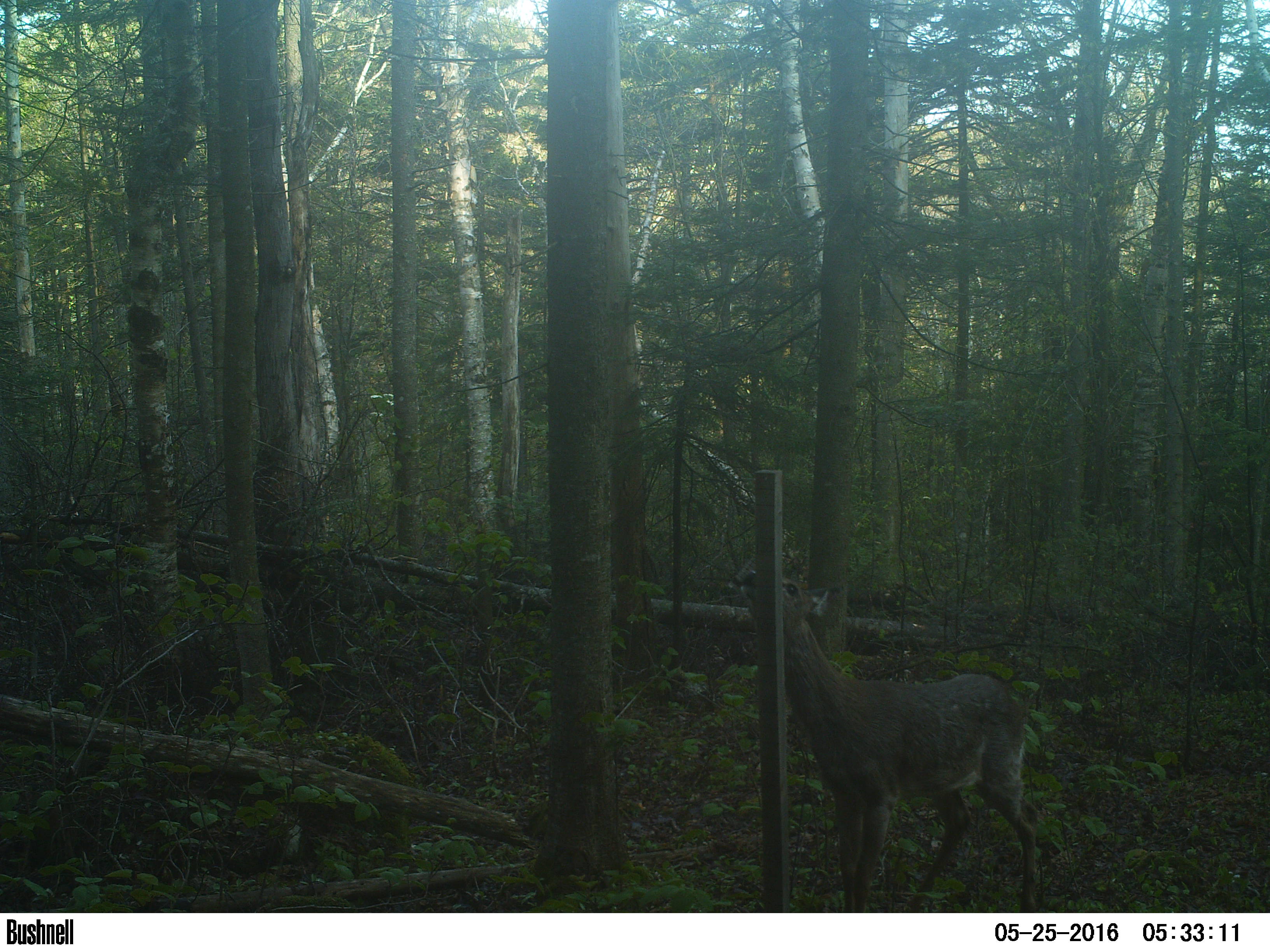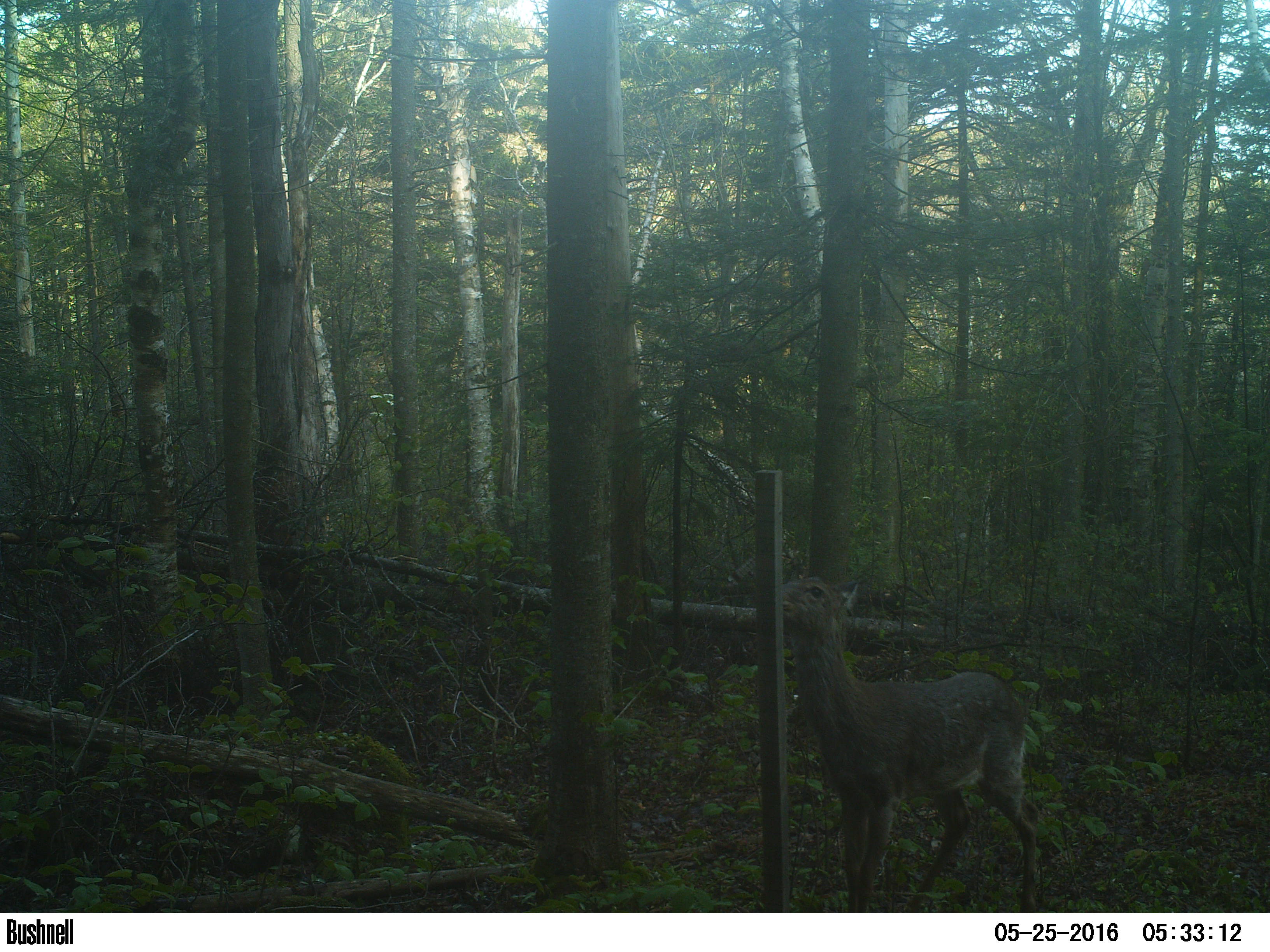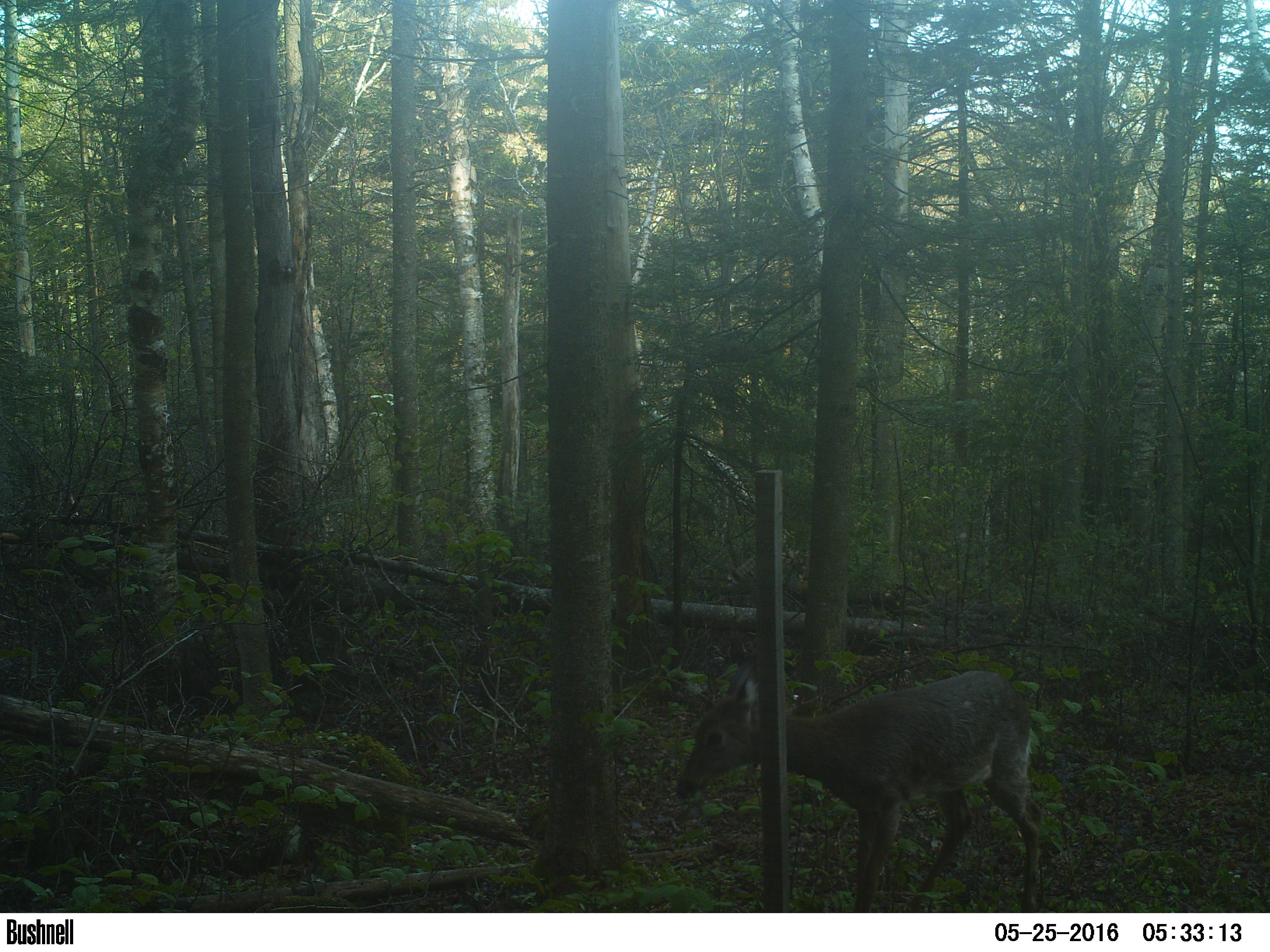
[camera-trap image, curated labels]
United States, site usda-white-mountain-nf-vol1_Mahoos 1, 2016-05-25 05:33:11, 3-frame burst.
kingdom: Animalia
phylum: Chordata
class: Mammalia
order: Artiodactyla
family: Cervidae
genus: Odocoileus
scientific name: Odocoileus virginianus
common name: white-tailed deer